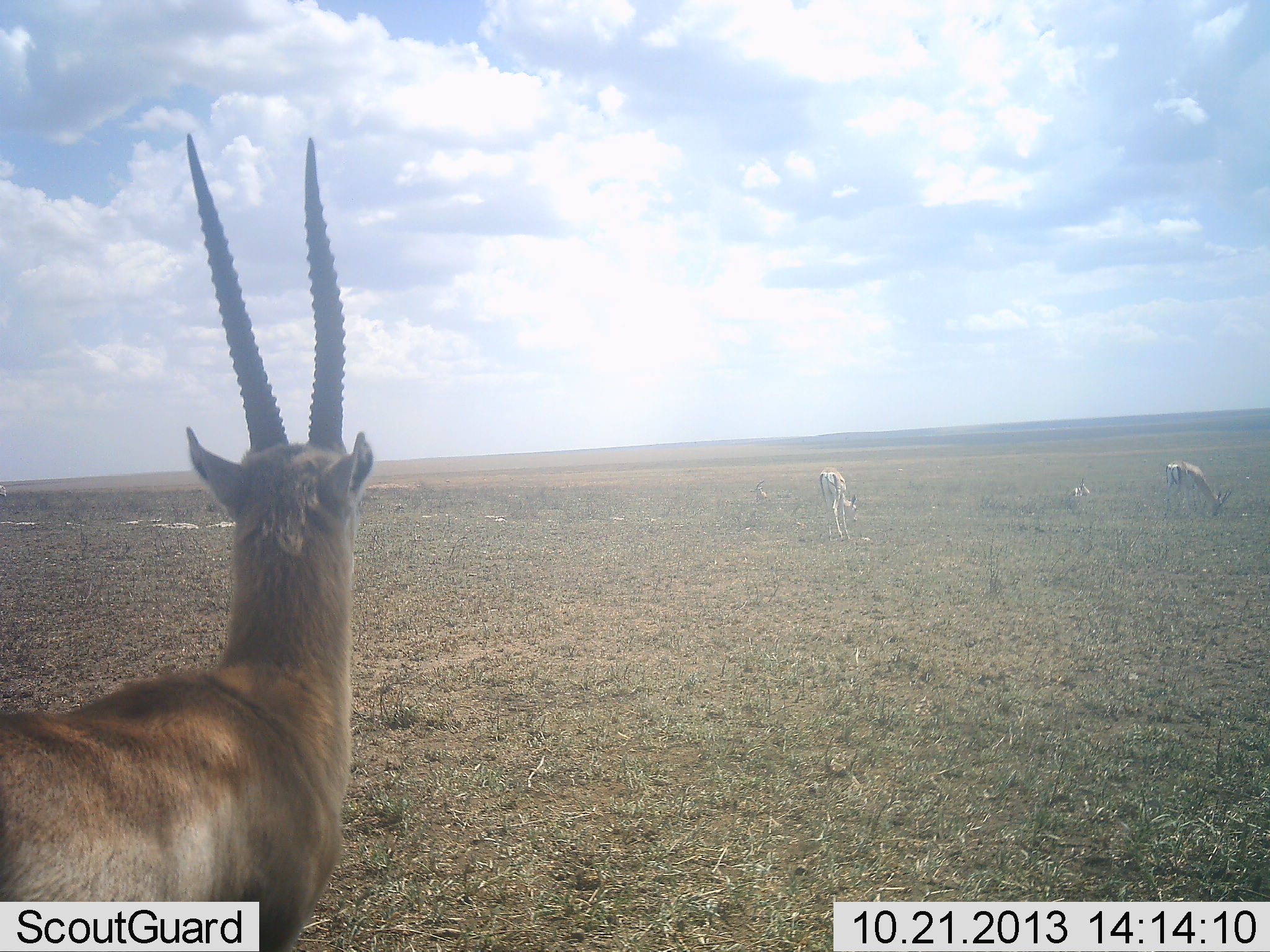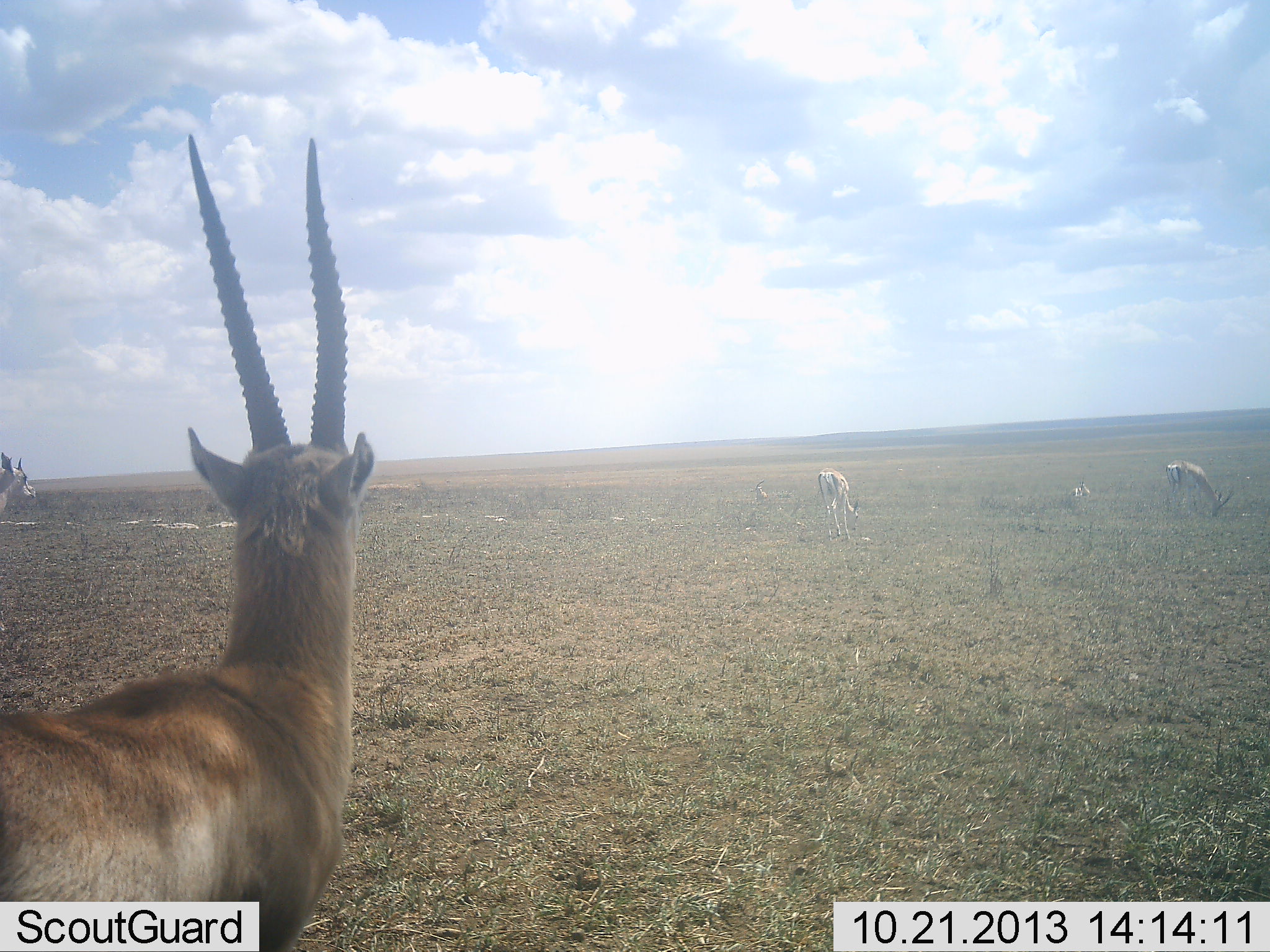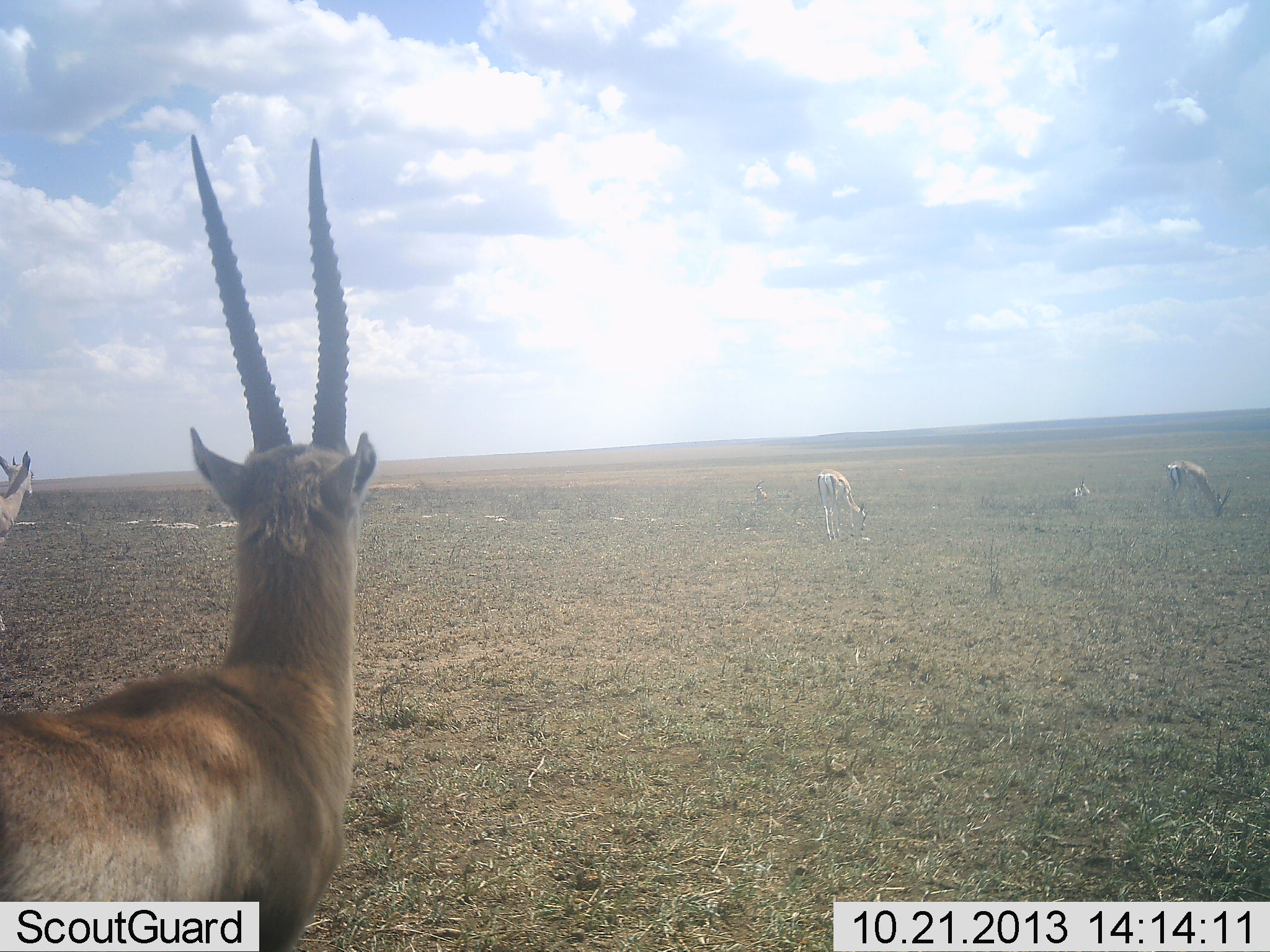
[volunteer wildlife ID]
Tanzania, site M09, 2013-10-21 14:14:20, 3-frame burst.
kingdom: Animalia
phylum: Chordata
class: Mammalia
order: Artiodactyla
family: Bovidae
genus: Nanger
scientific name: Nanger granti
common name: grant's gazelle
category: gazellegrants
Gazellegrants (grant's gazelle) (Nanger granti), count 4. Behavior (volunteer vote fractions): standing 81%, resting 0%, moving 22%, interacting 0%. Young present (vote fraction): 0%. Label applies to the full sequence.